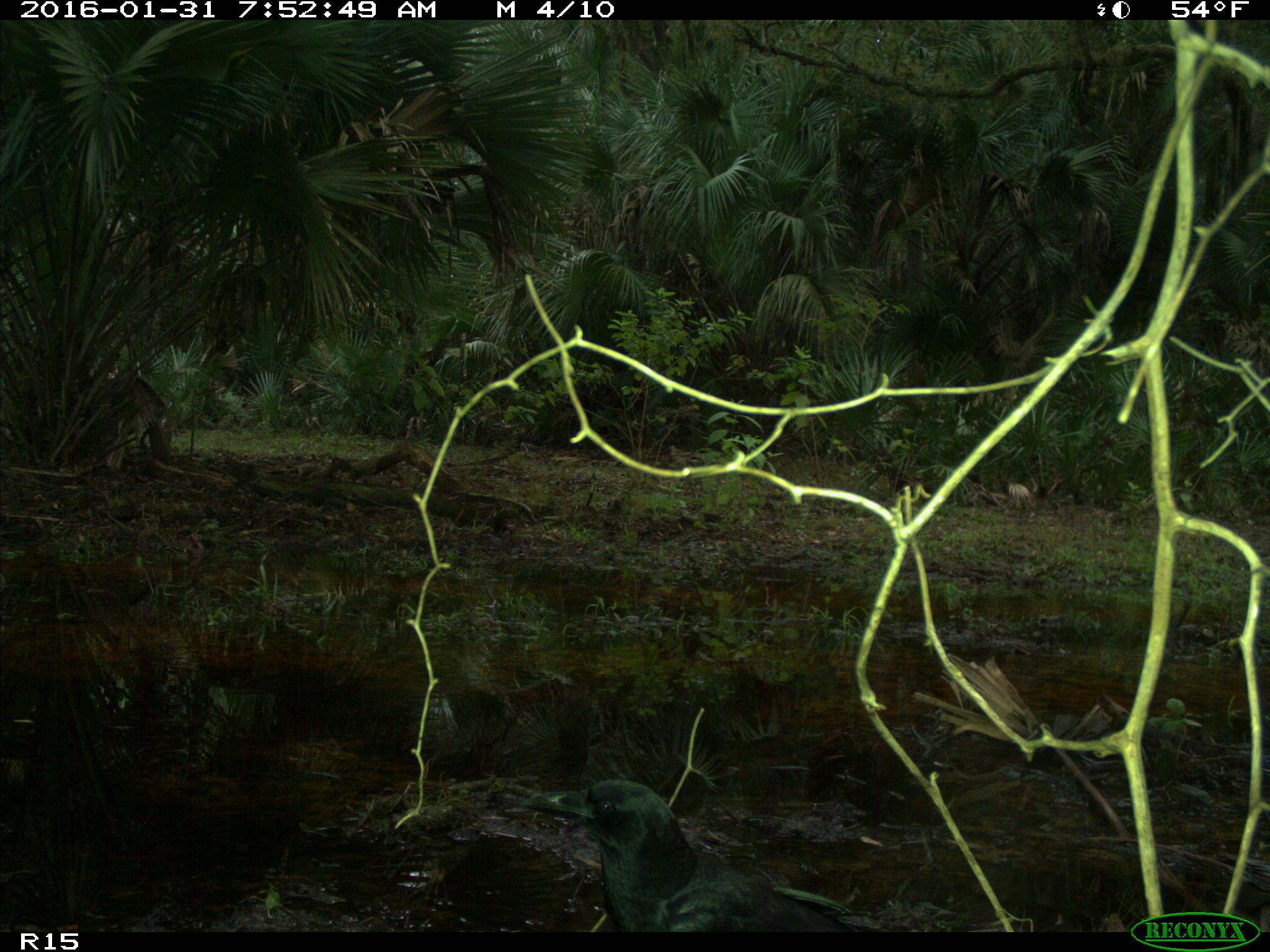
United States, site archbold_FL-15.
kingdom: Animalia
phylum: Chordata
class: Aves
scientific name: Aves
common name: birds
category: unidentified bird